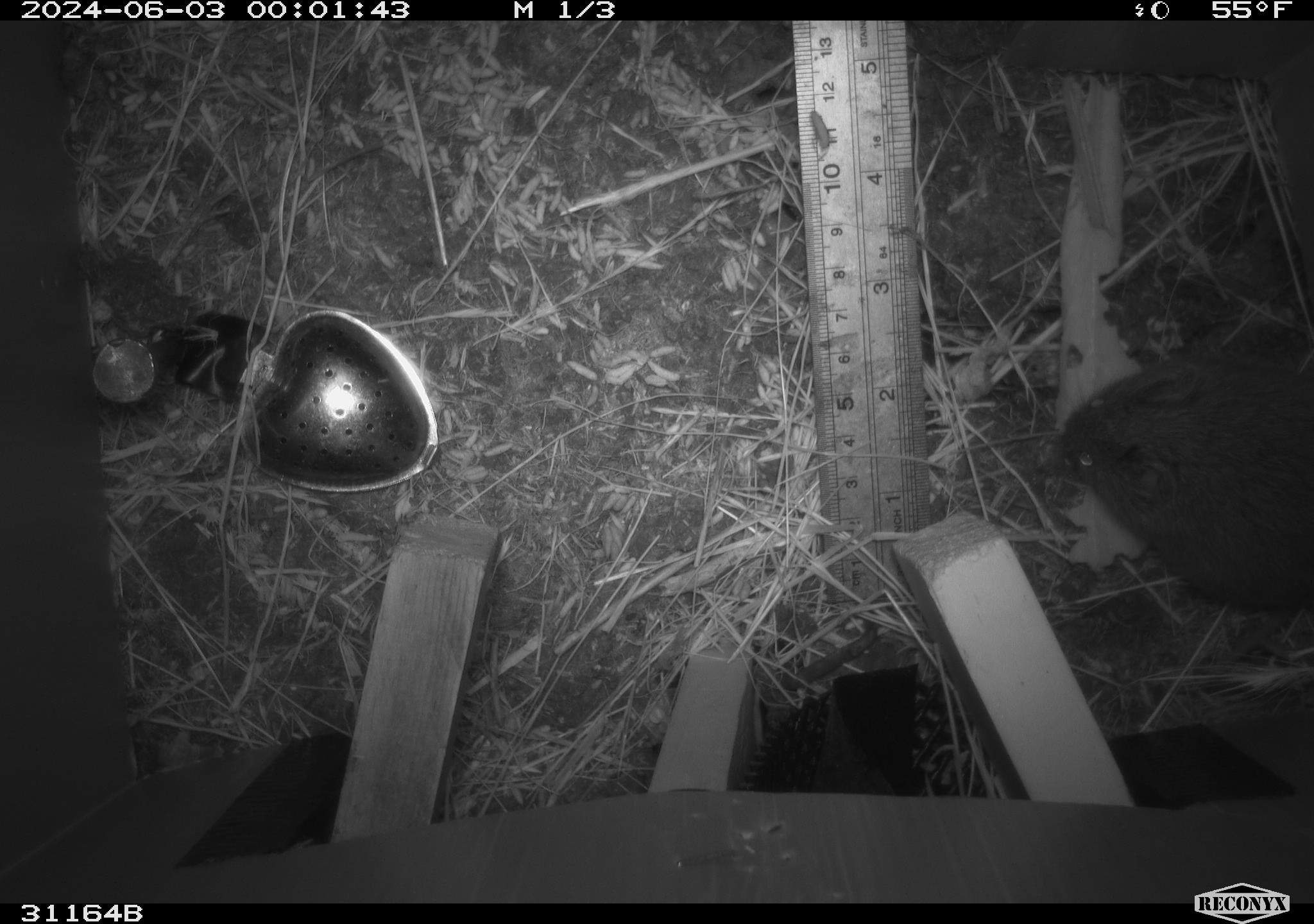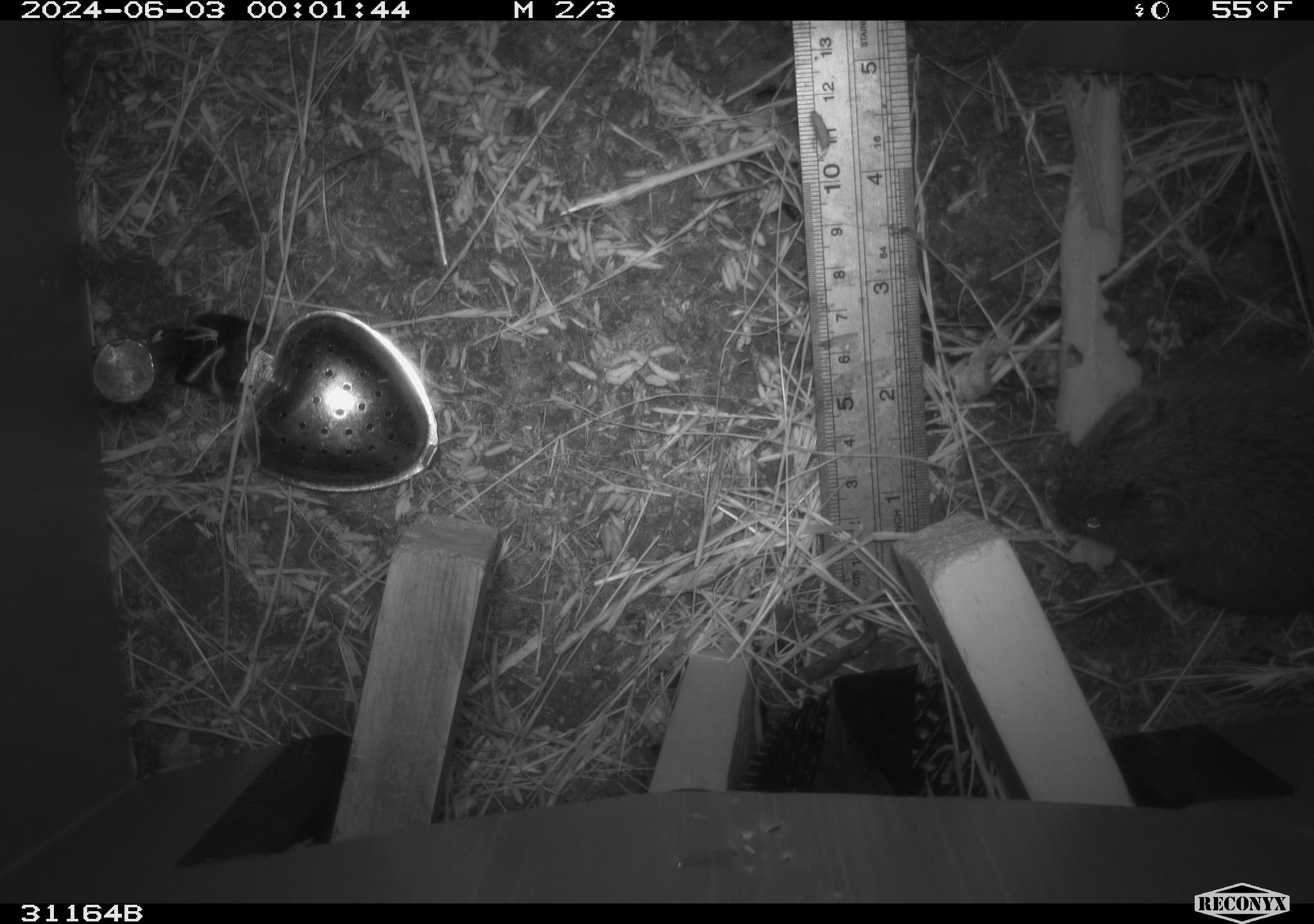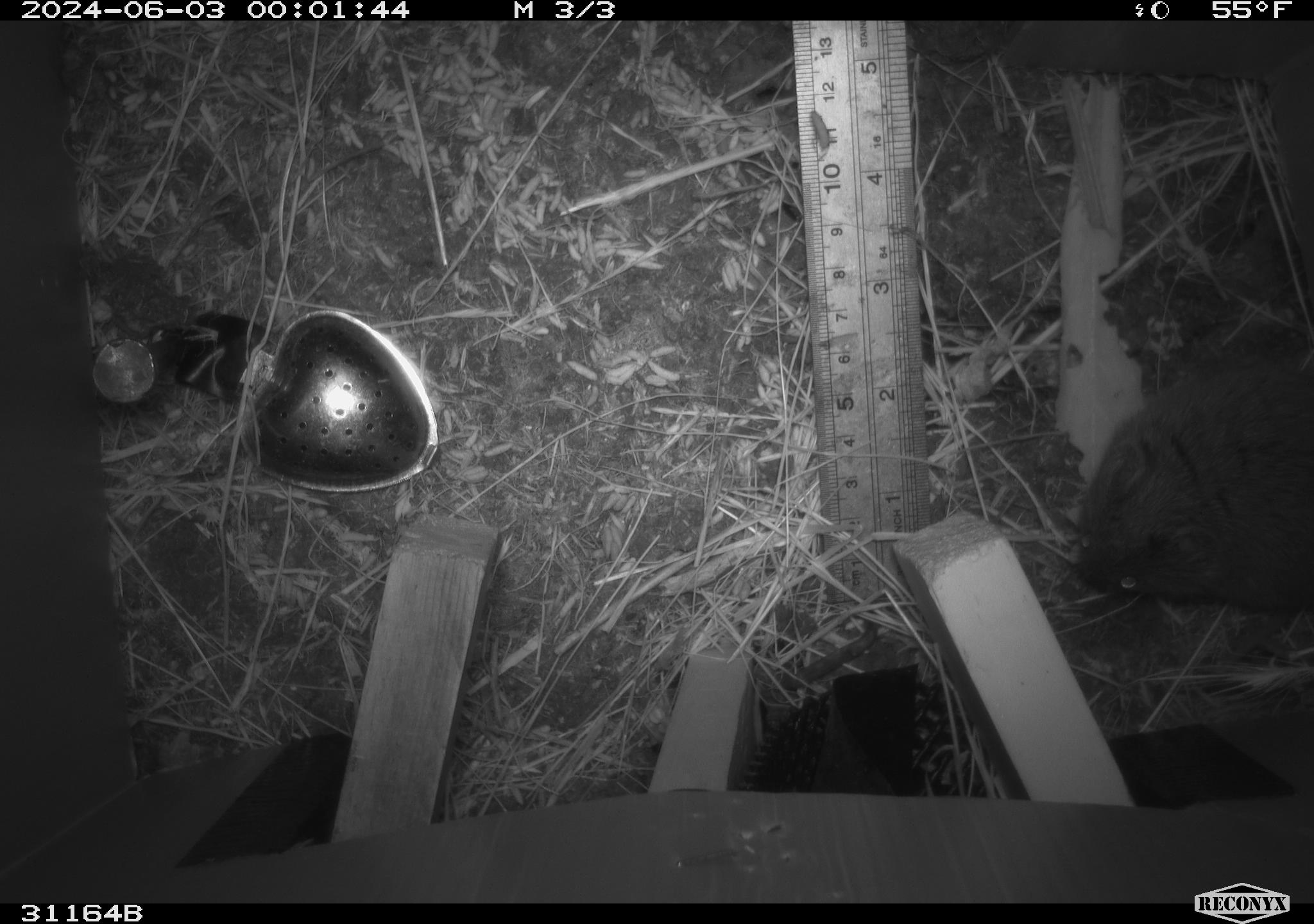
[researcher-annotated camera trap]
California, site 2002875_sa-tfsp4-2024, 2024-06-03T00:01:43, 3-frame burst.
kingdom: Animalia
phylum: Chordata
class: Mammalia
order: Rodentia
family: Cricetidae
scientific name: Arvicolinae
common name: voles, lemmings, and muskrats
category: arvicolinae subfamily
Arvicolinae subfamily (voles, lemmings, and muskrats) (Arvicolinae).